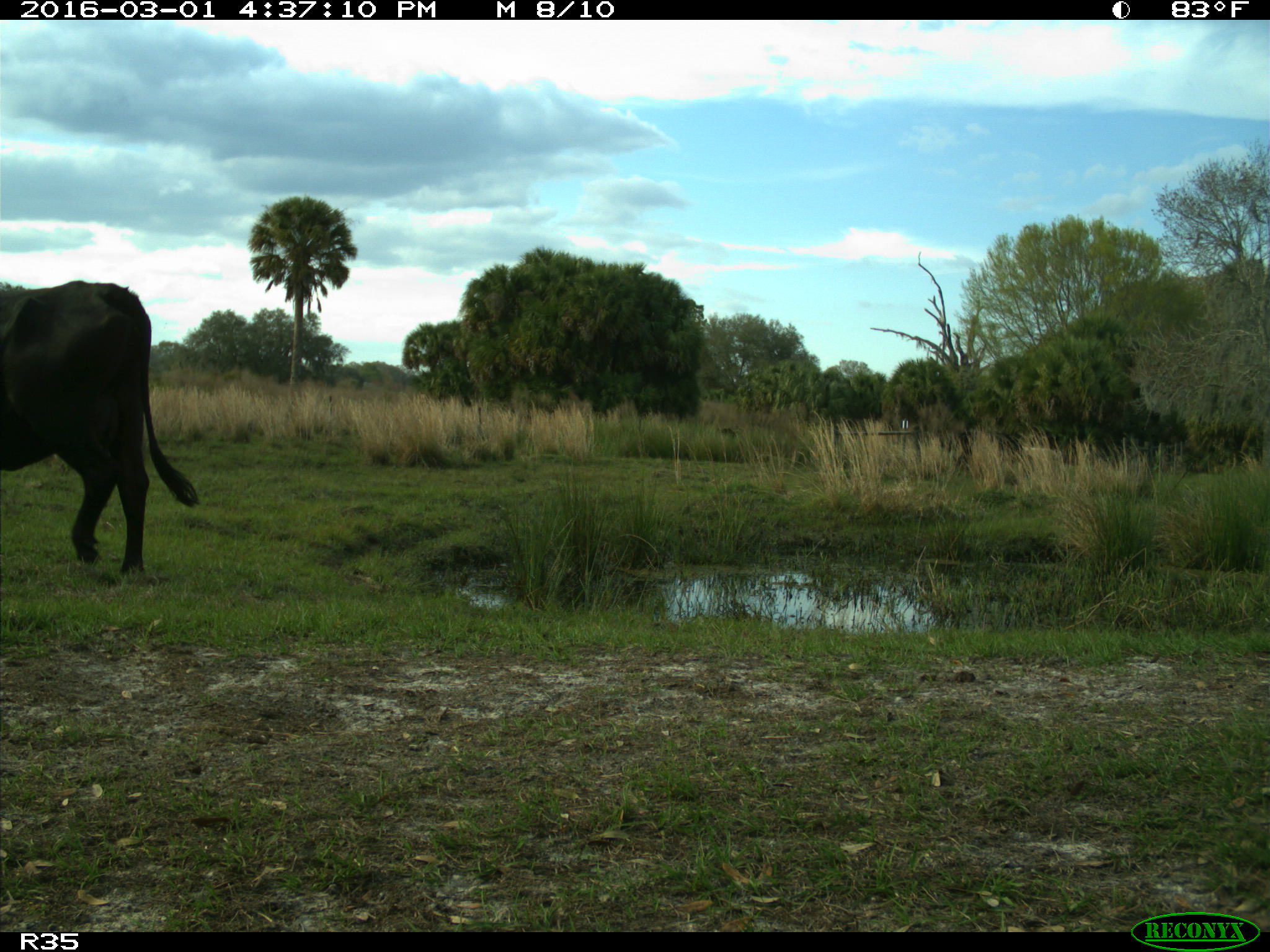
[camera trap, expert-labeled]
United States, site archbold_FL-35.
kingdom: Animalia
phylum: Chordata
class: Mammalia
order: Artiodactyla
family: Bovidae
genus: Bos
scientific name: Bos taurus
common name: domestic cow